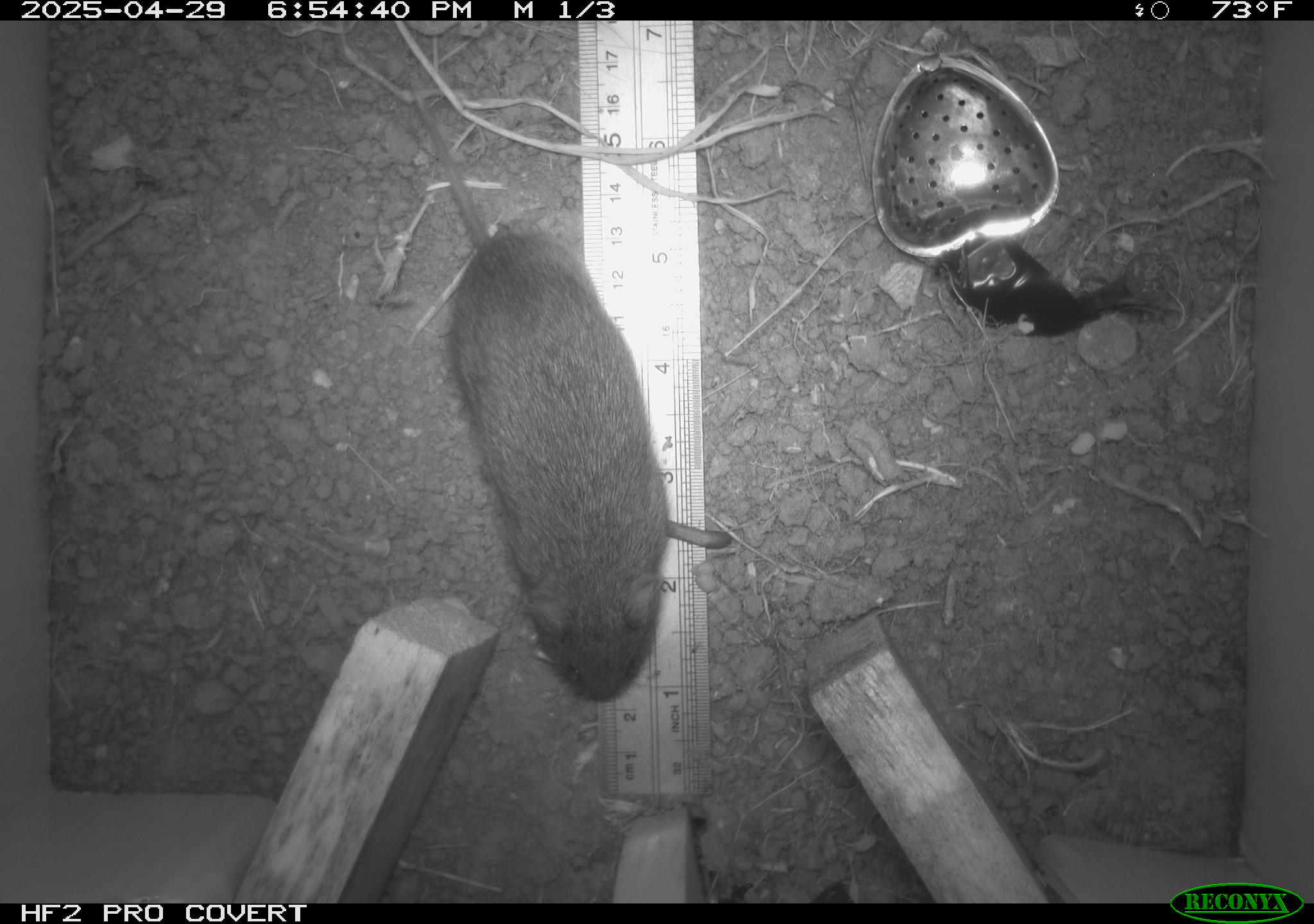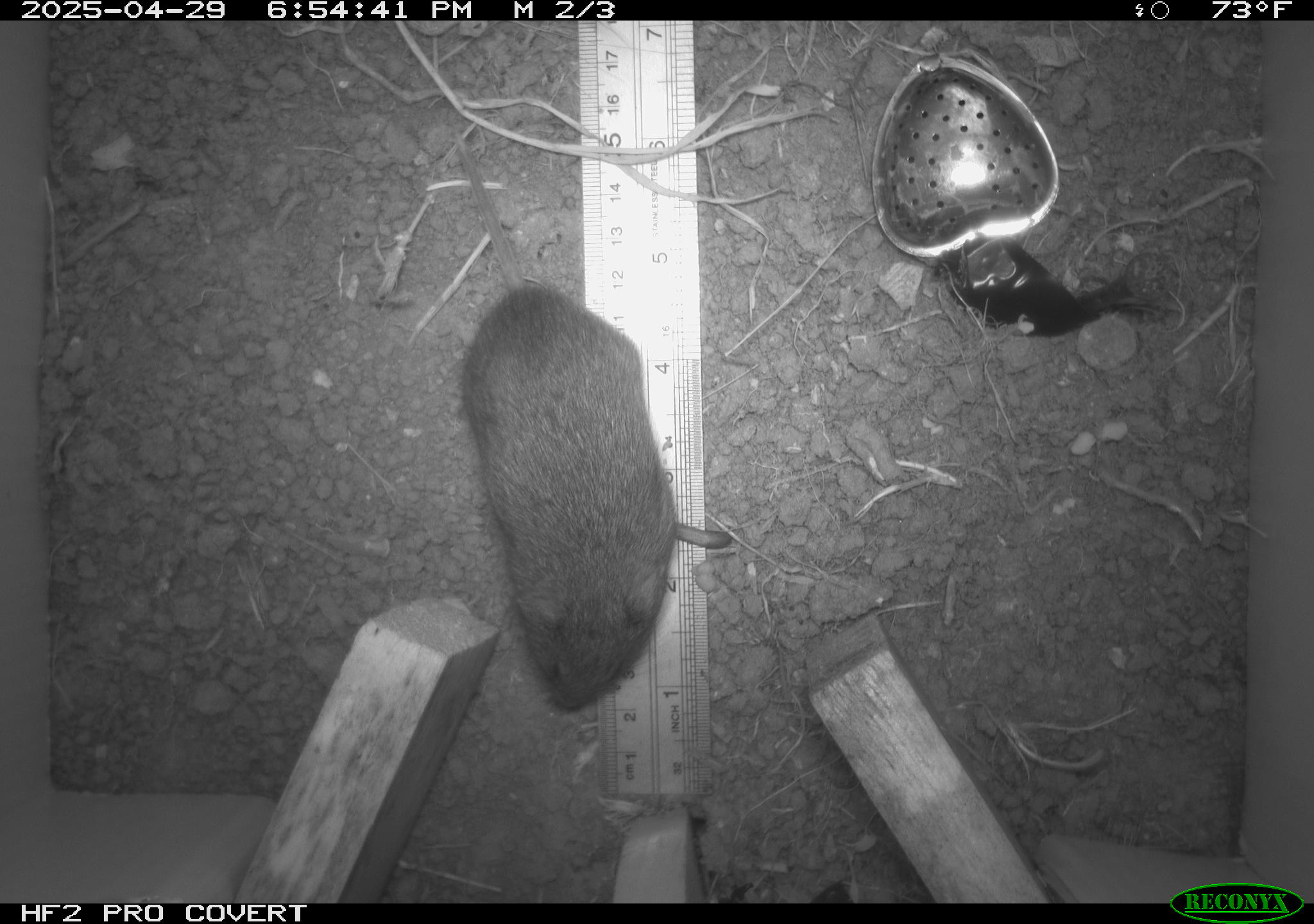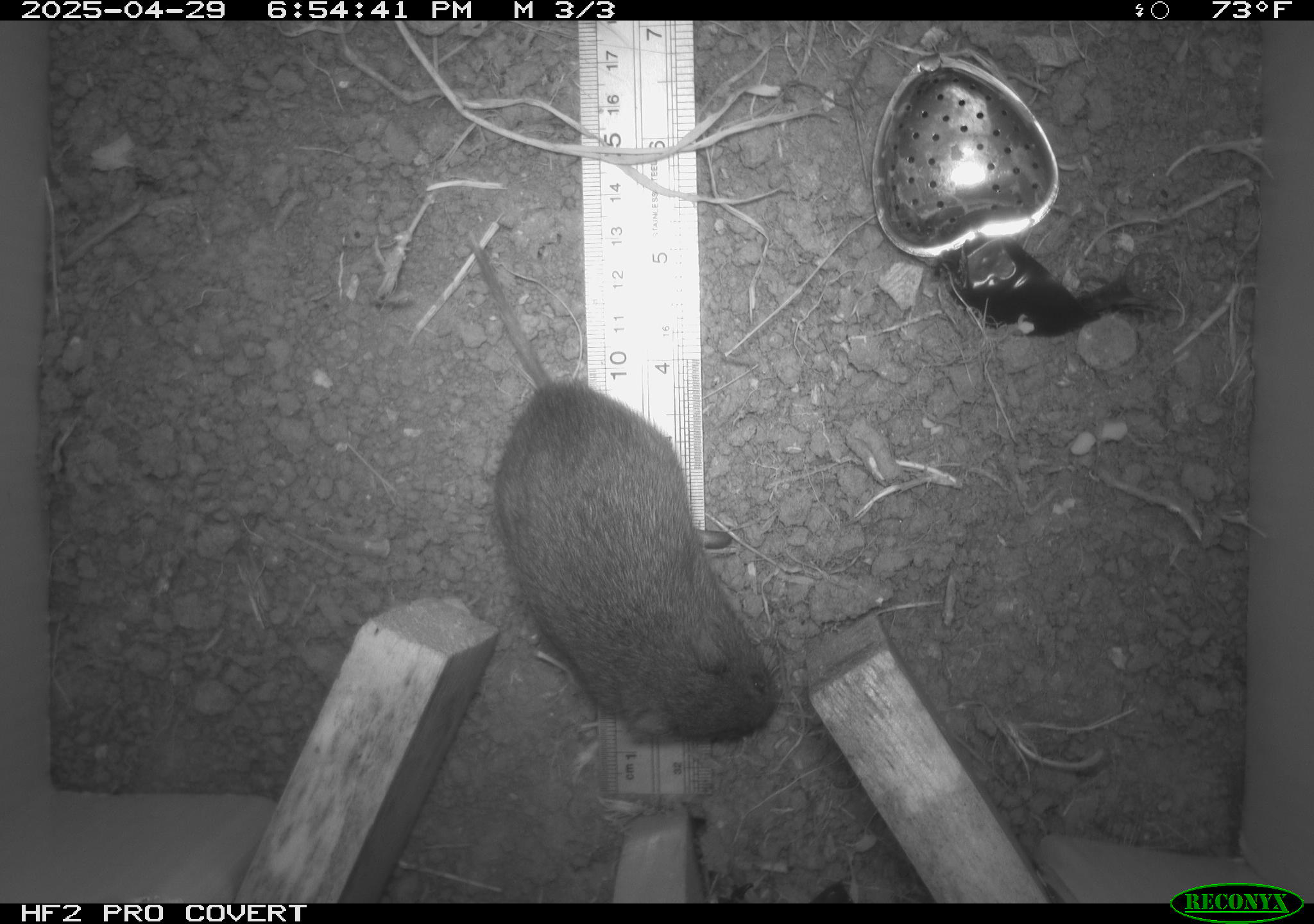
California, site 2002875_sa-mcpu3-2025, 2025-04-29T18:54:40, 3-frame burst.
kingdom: Animalia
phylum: Chordata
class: Mammalia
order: Rodentia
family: Cricetidae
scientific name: Arvicolinae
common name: voles, lemmings, and muskrats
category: arvicolinae subfamily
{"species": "arvicolinae subfamily (voles, lemmings, and muskrats) (Arvicolinae)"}